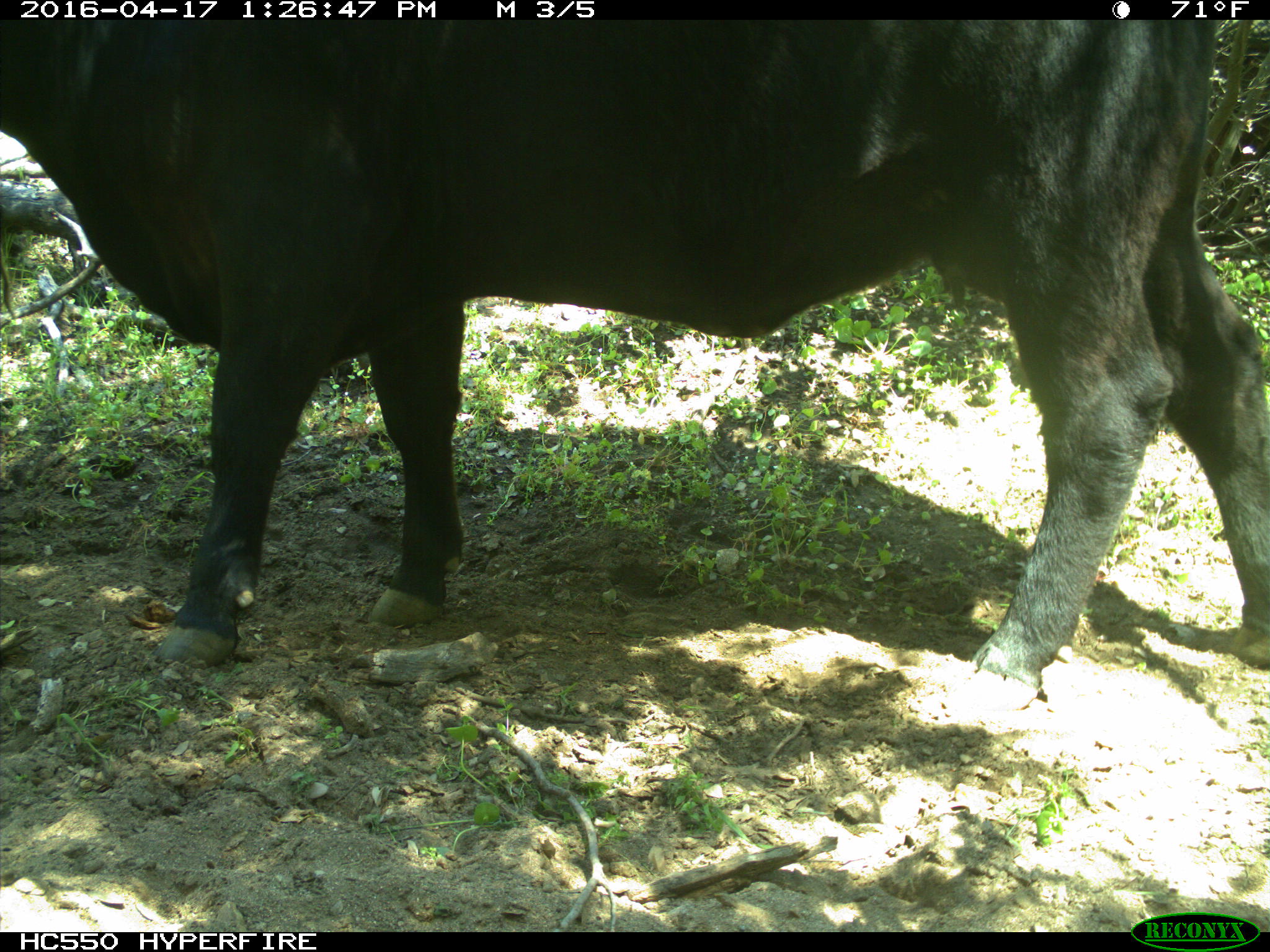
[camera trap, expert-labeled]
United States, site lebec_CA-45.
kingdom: Animalia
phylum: Chordata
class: Mammalia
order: Artiodactyla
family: Bovidae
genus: Bos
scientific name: Bos taurus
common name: domestic cow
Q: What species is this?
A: Bos taurus (domestic cow).